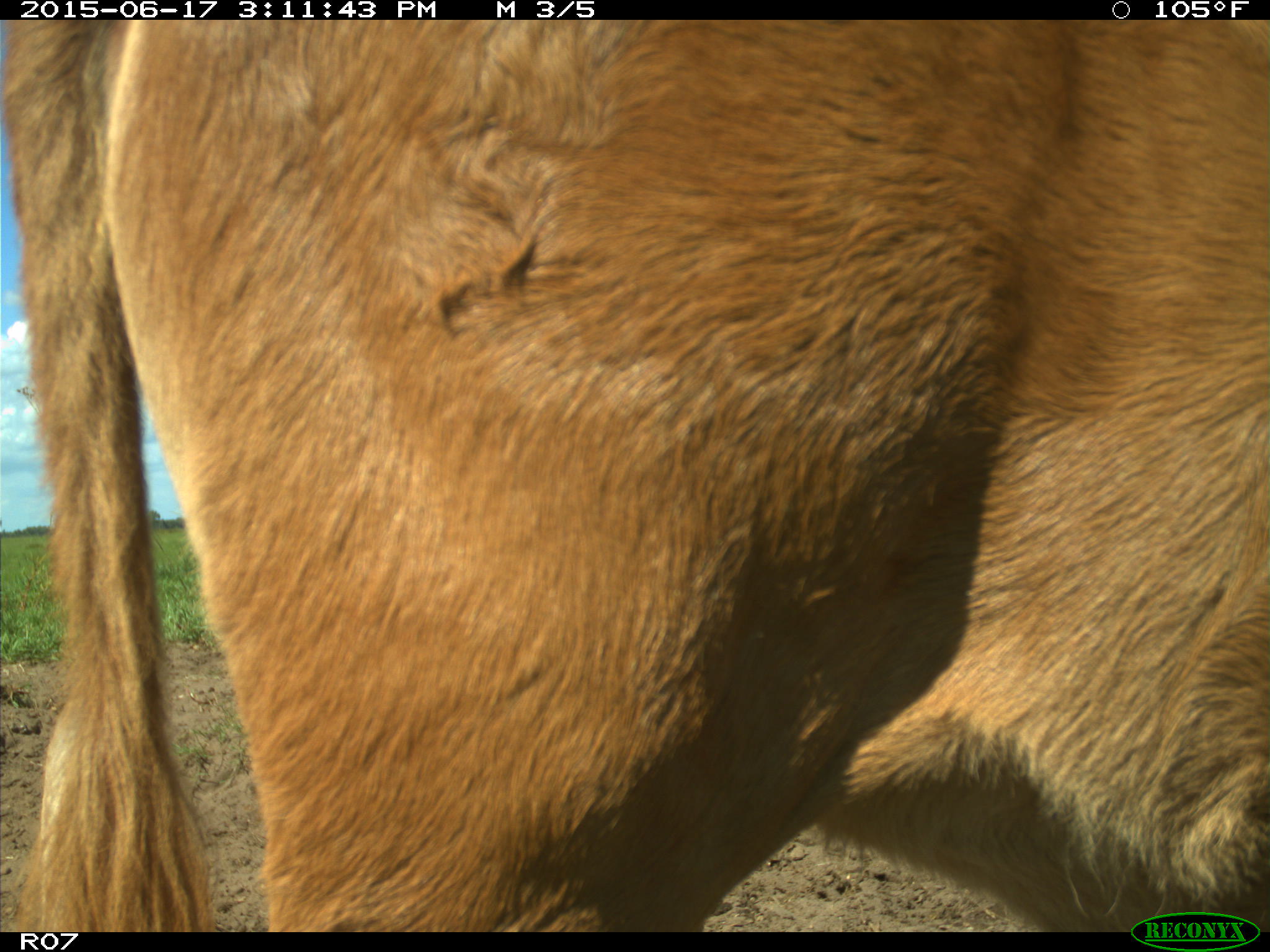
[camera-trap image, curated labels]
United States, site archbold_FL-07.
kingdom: Animalia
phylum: Chordata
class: Mammalia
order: Artiodactyla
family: Bovidae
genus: Bos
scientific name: Bos taurus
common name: domestic cow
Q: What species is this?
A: Bos taurus (domestic cow).